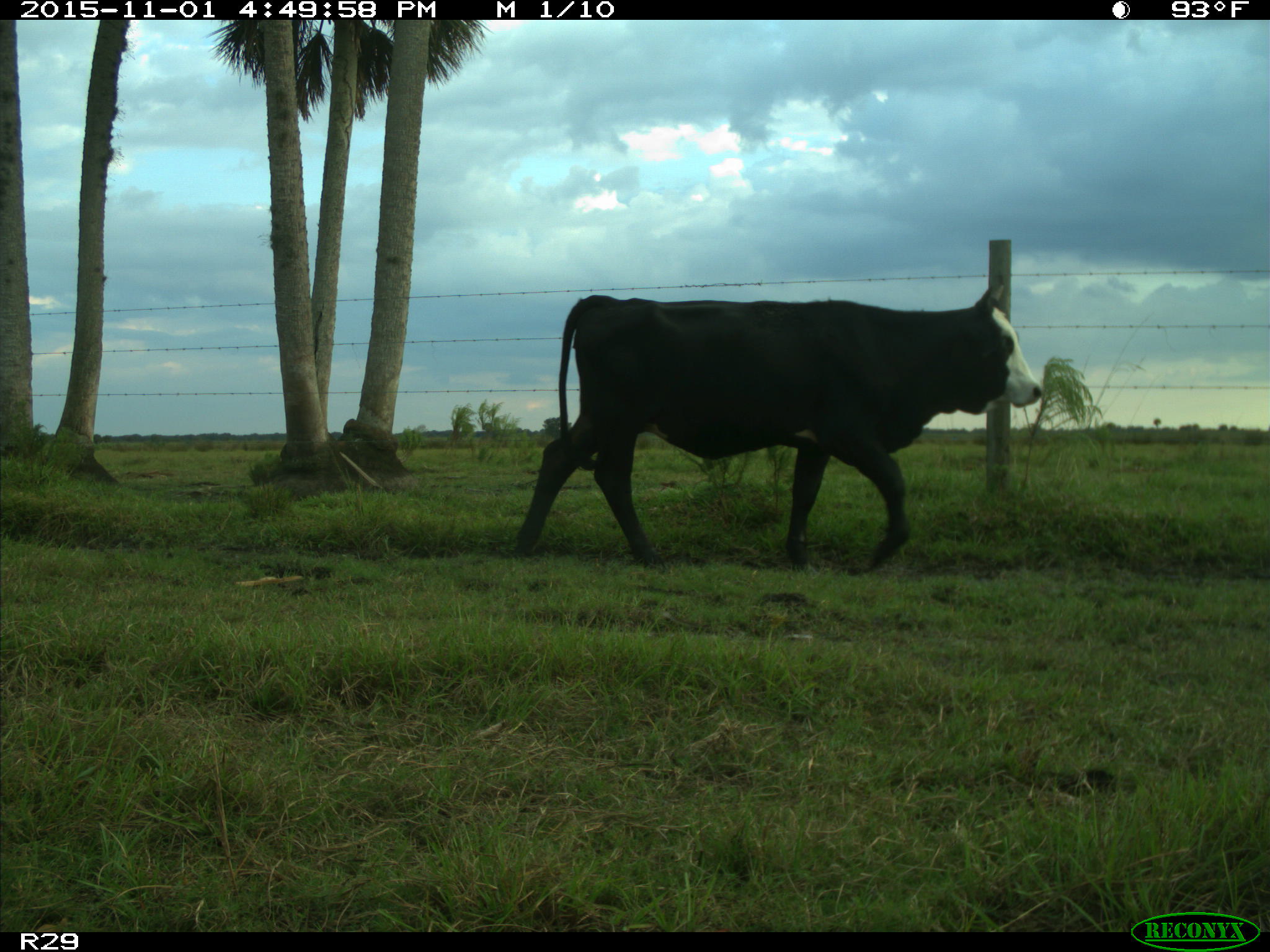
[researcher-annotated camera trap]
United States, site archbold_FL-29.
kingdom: Animalia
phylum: Chordata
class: Mammalia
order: Artiodactyla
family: Bovidae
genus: Bos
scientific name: Bos taurus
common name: domestic cow